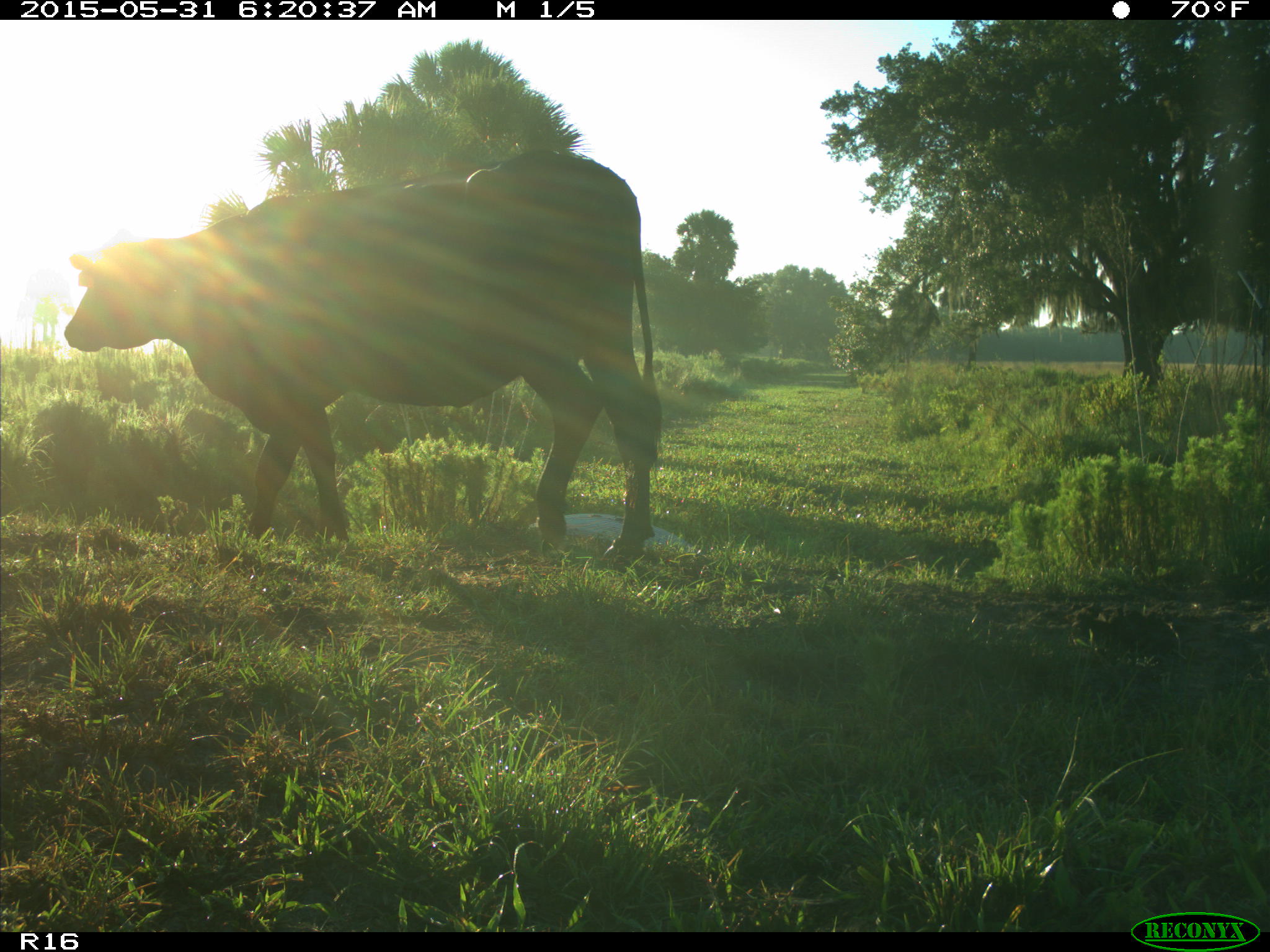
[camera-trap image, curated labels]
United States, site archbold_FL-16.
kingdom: Animalia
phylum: Chordata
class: Mammalia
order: Artiodactyla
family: Bovidae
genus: Bos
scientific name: Bos taurus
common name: domestic cow